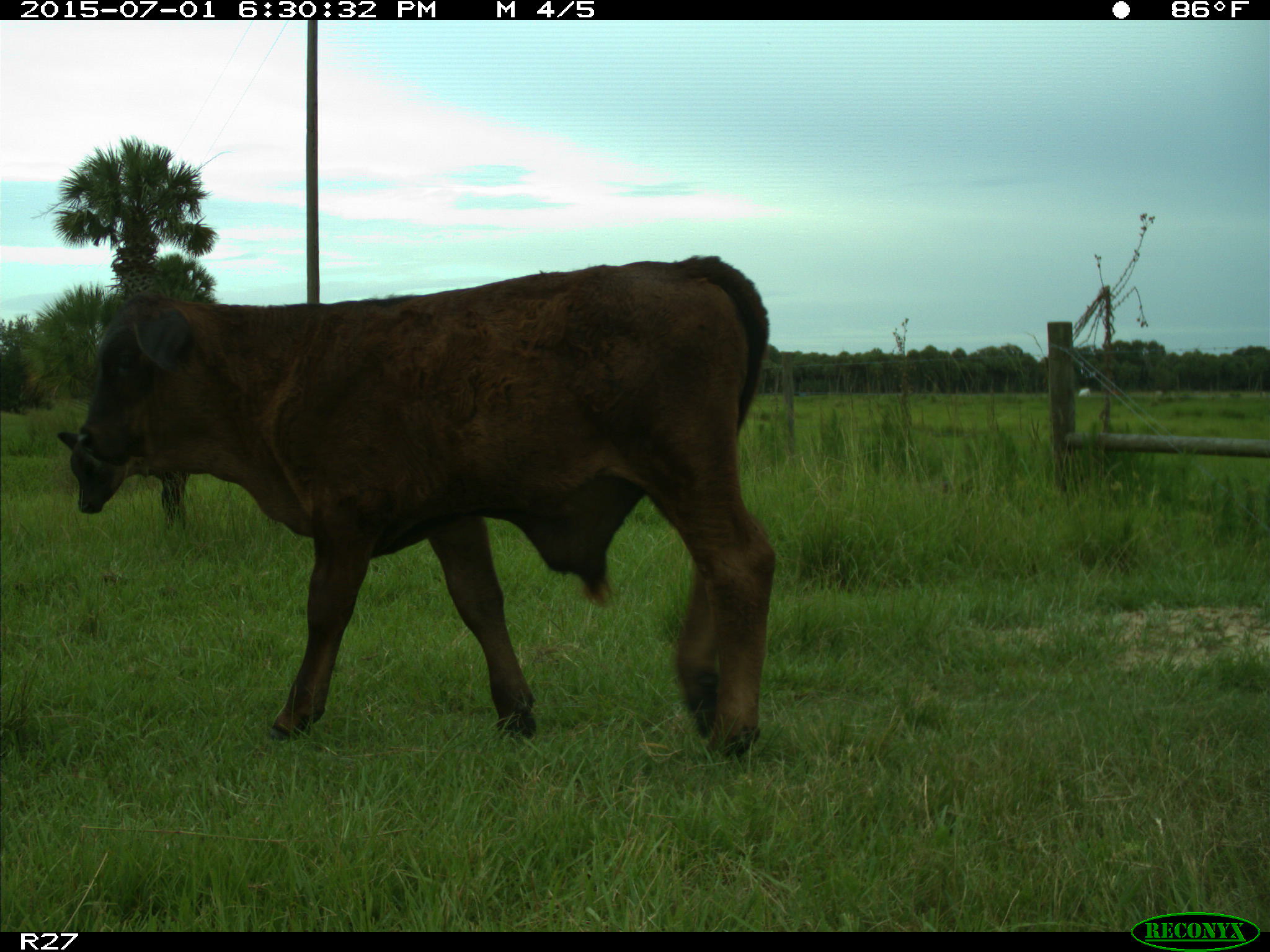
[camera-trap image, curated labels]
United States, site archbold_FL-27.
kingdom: Animalia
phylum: Chordata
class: Mammalia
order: Artiodactyla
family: Bovidae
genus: Bos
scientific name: Bos taurus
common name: domestic cow